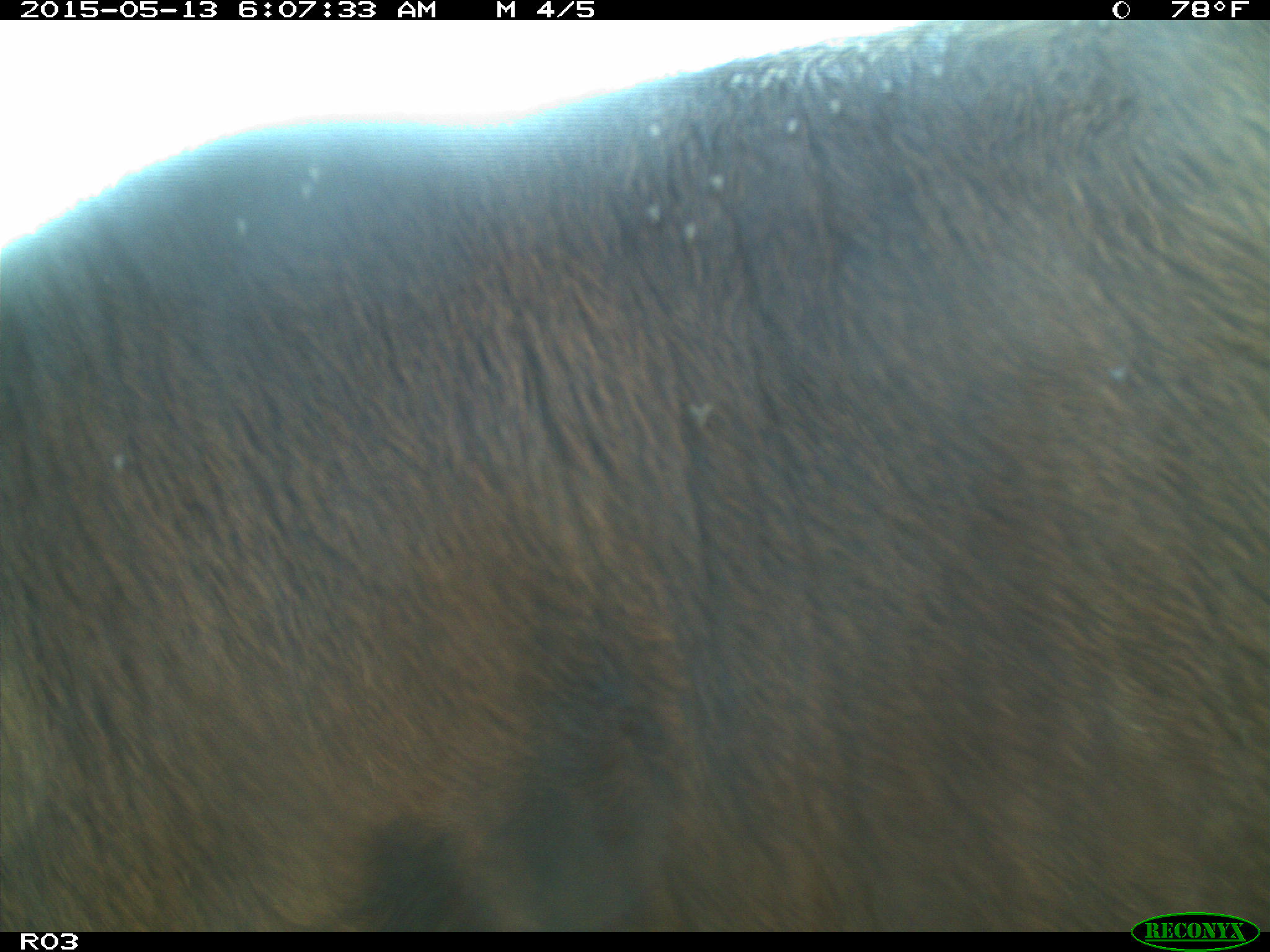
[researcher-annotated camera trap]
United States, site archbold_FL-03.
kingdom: Animalia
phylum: Chordata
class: Mammalia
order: Artiodactyla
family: Bovidae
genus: Bos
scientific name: Bos taurus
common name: domestic cow